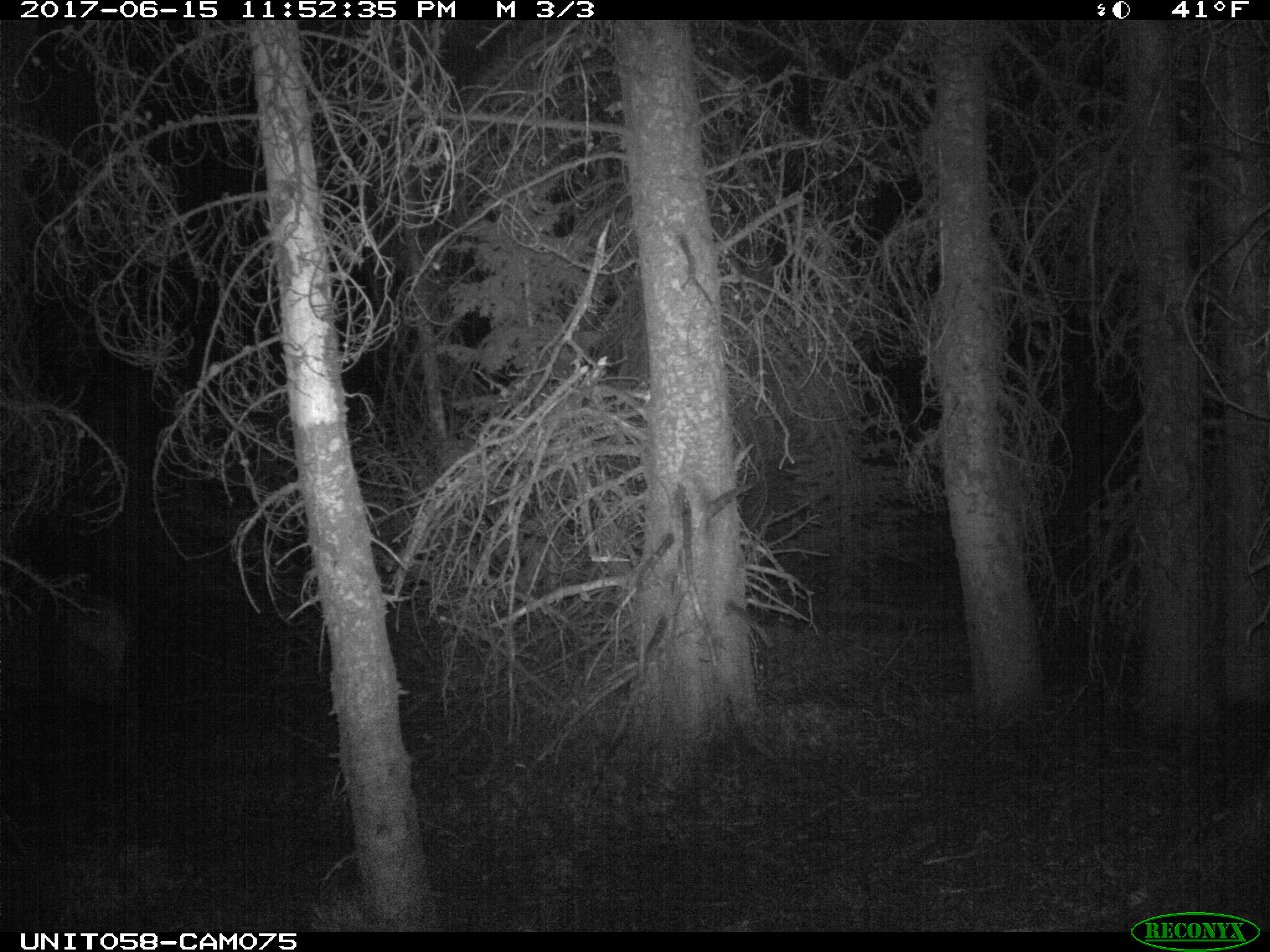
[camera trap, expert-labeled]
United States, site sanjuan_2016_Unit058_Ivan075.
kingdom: Animalia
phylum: Chordata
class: Mammalia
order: Artiodactyla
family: Cervidae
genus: Cervus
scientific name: Cervus elaphus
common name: red deer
Cervus elaphus (red deer).